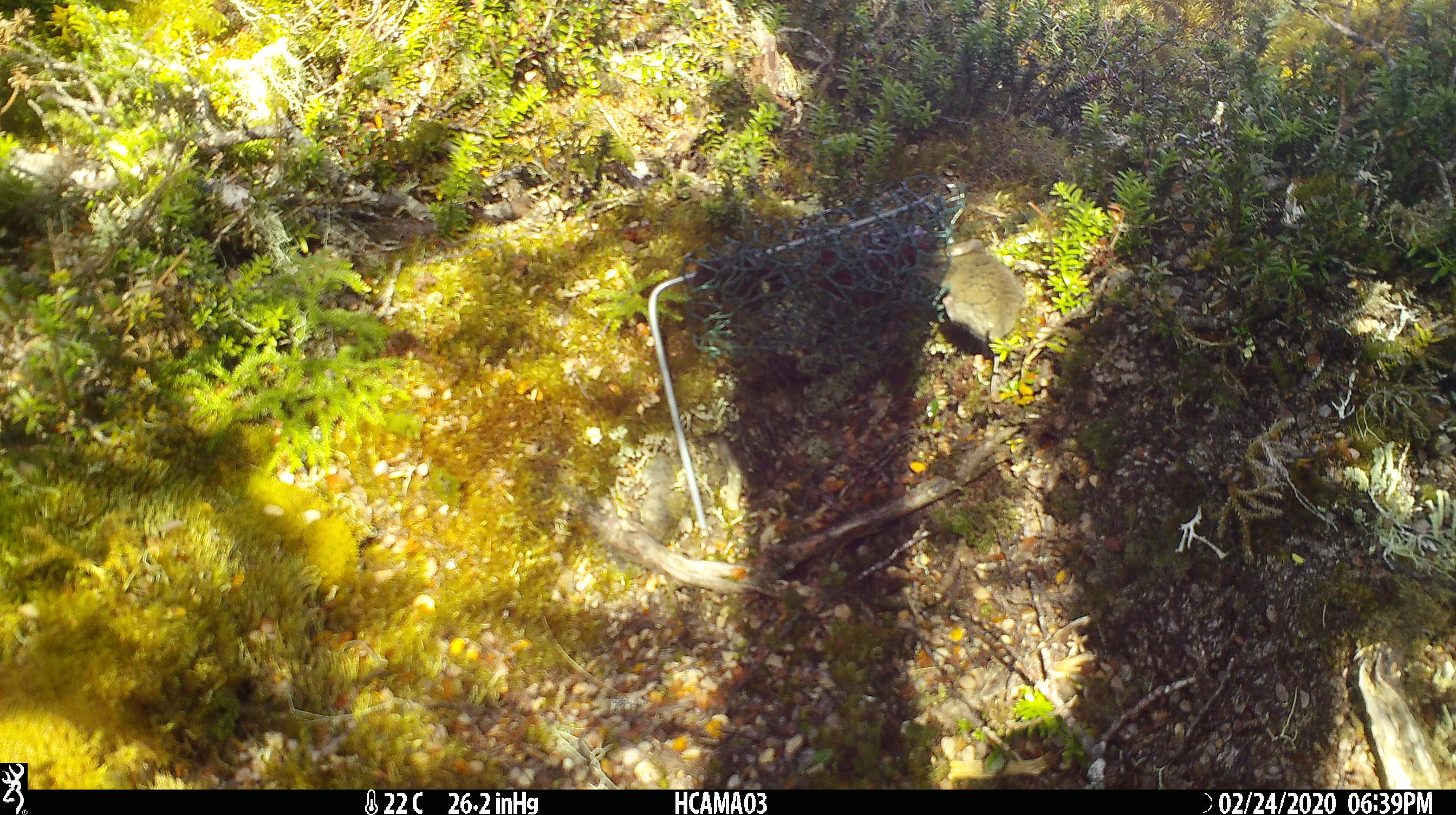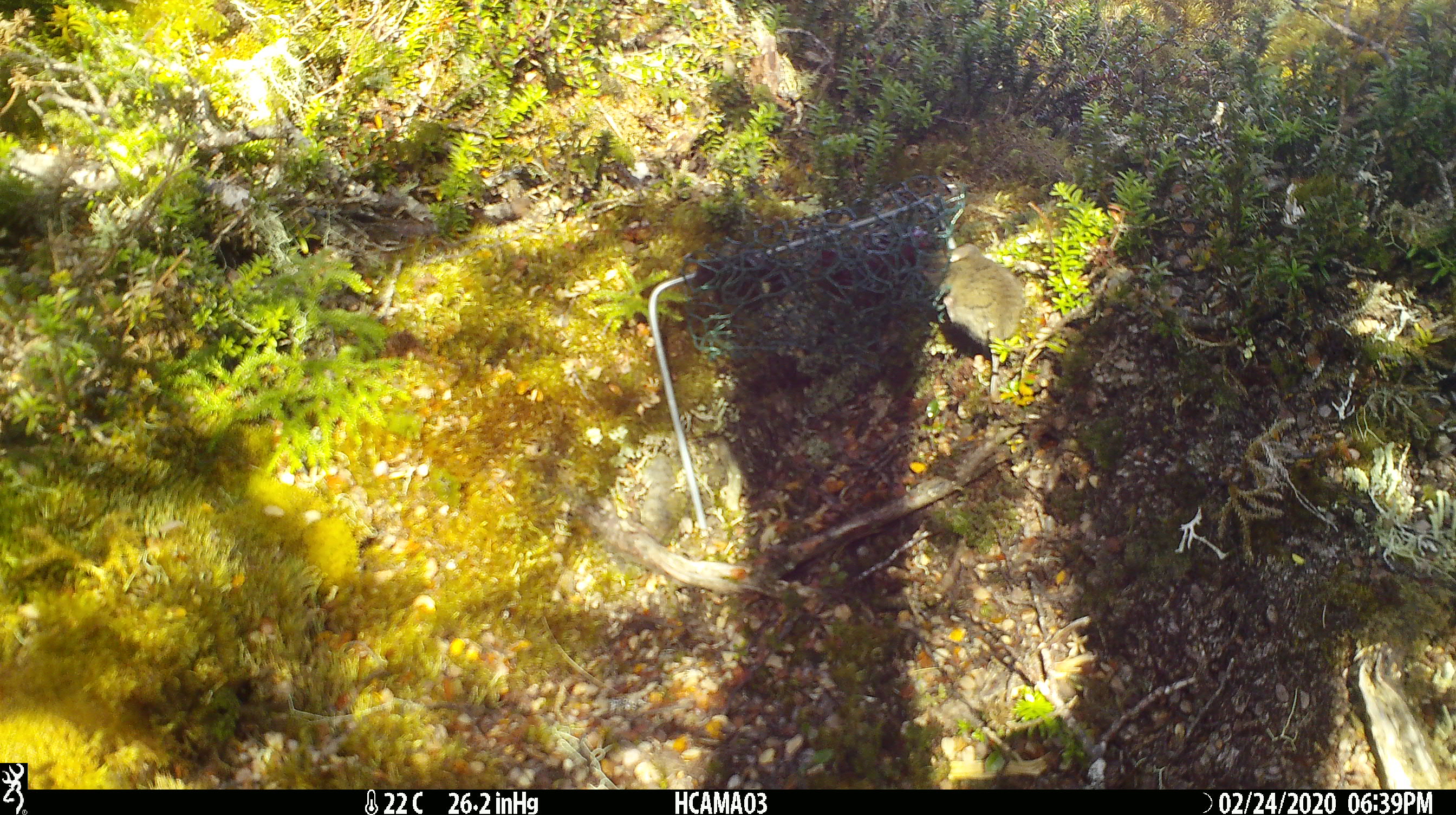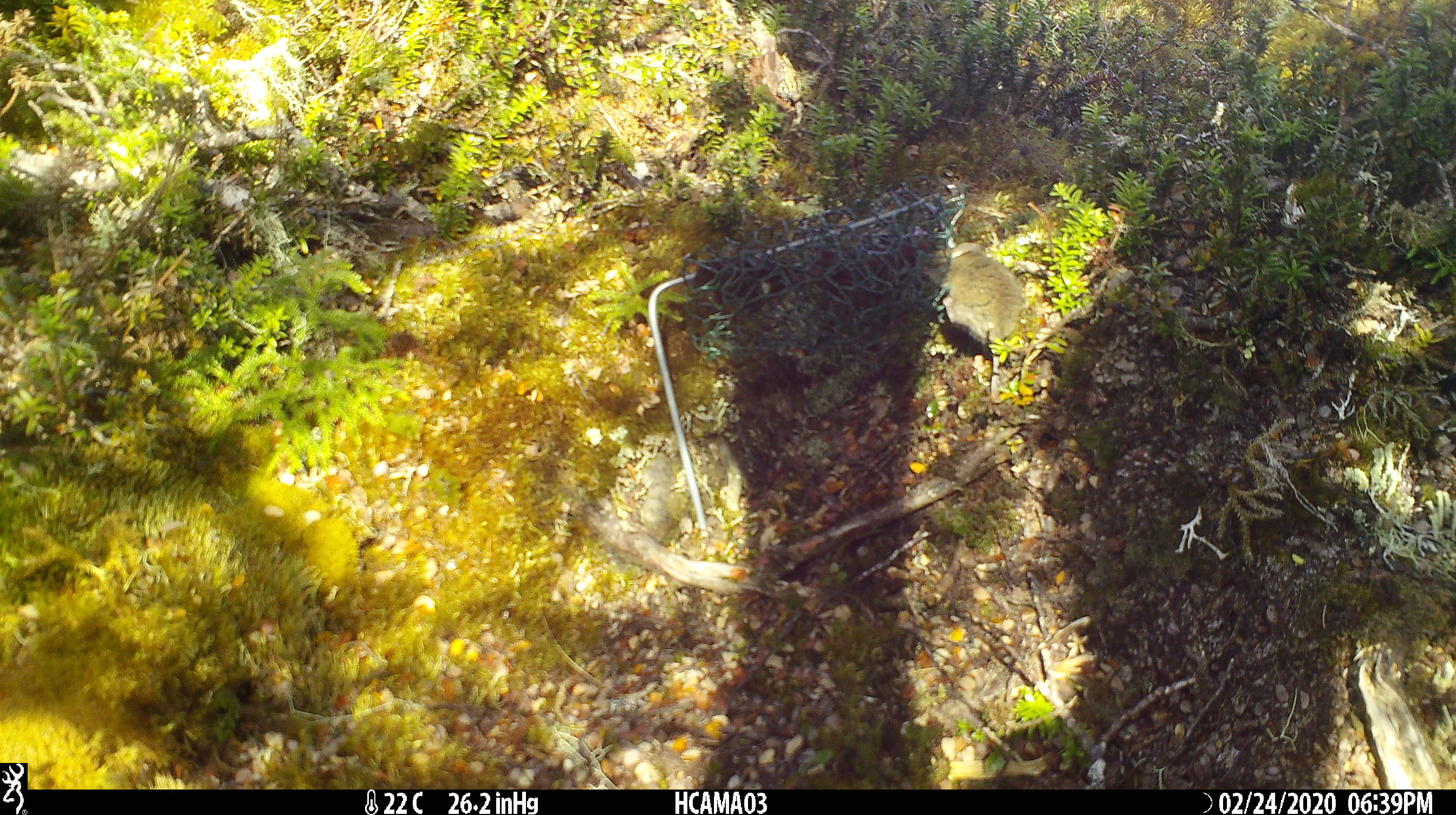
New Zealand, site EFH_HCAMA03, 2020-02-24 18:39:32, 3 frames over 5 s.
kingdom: Animalia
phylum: Chordata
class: Mammalia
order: Rodentia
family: Muridae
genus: Mus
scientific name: Mus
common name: mouse